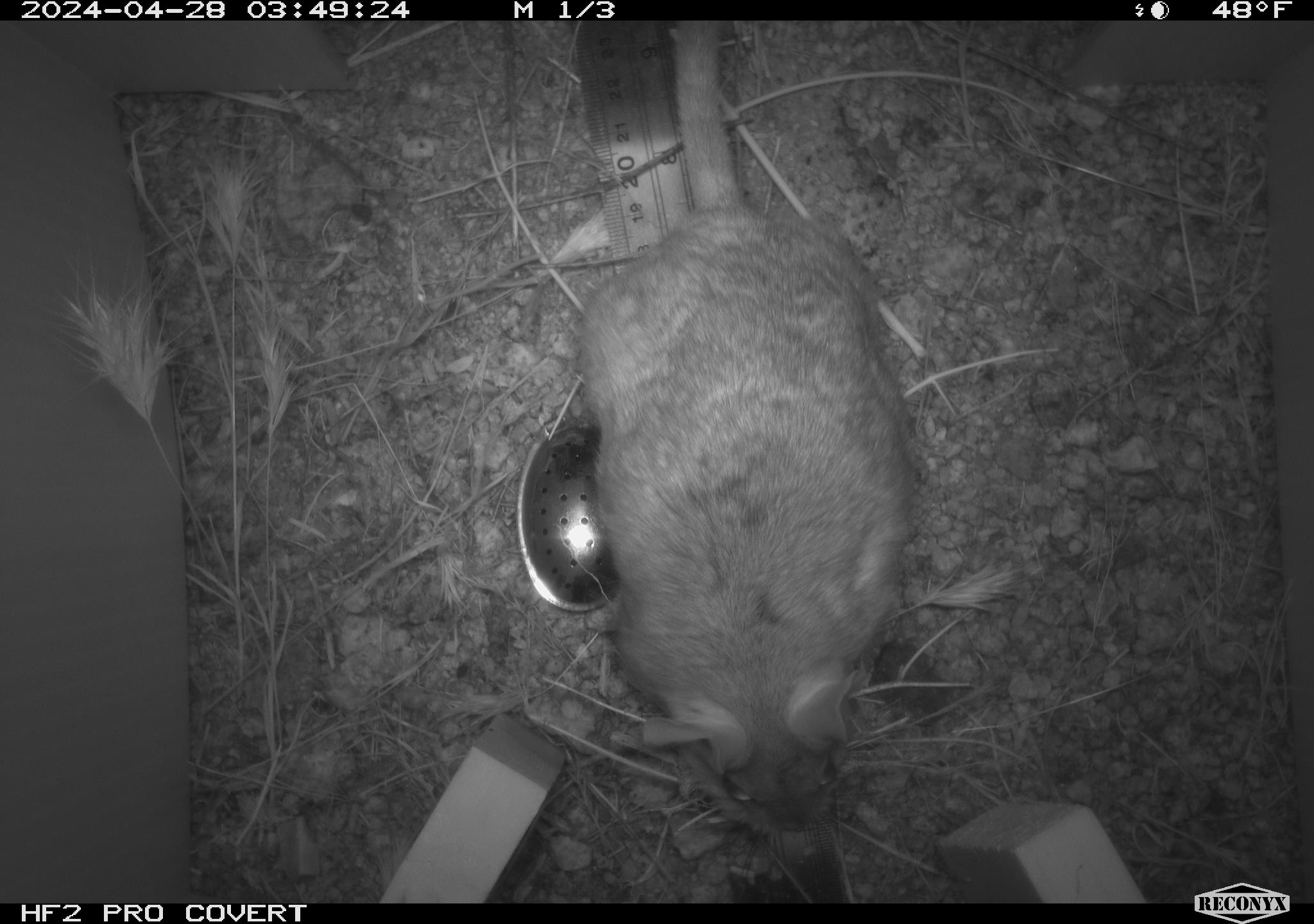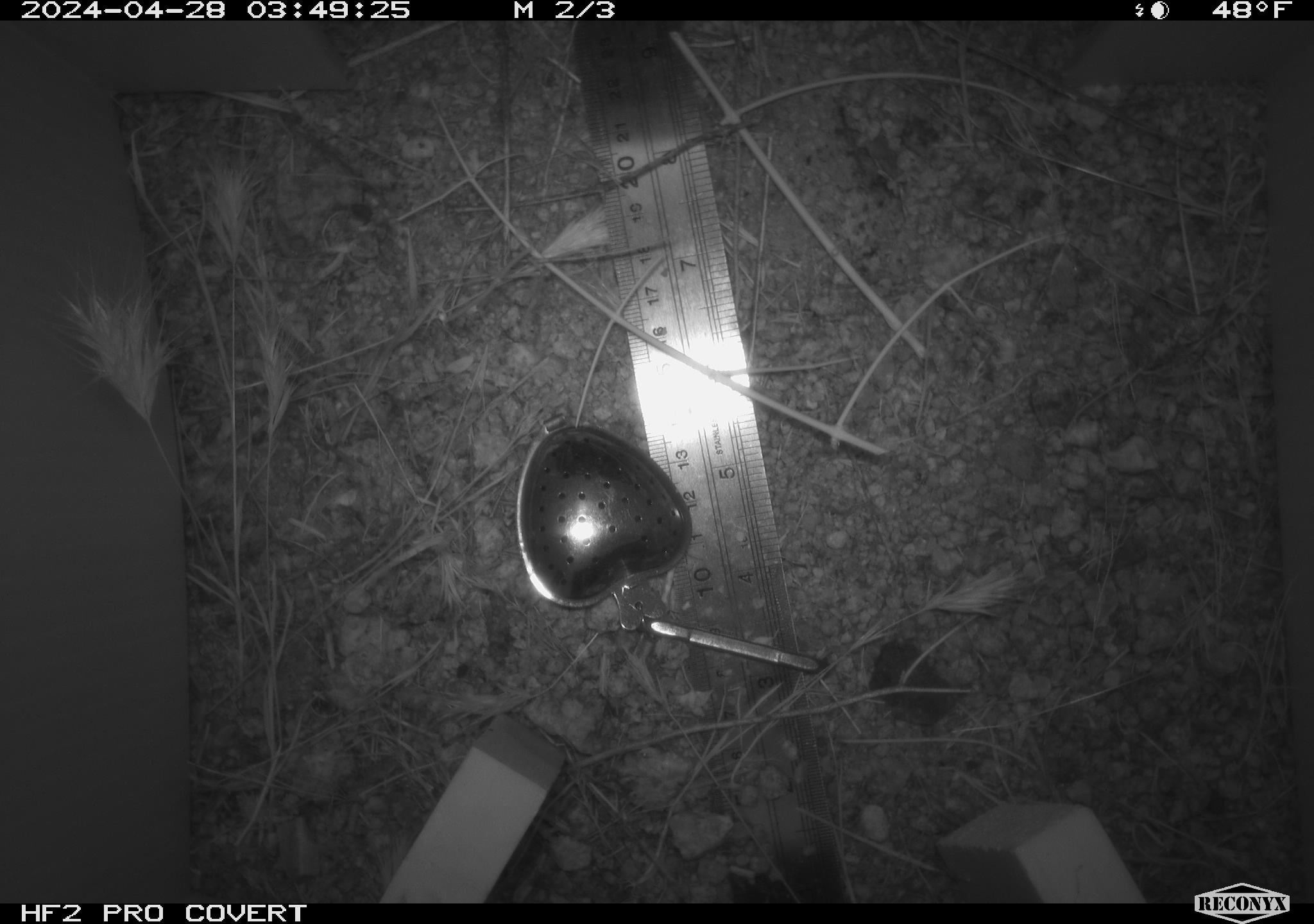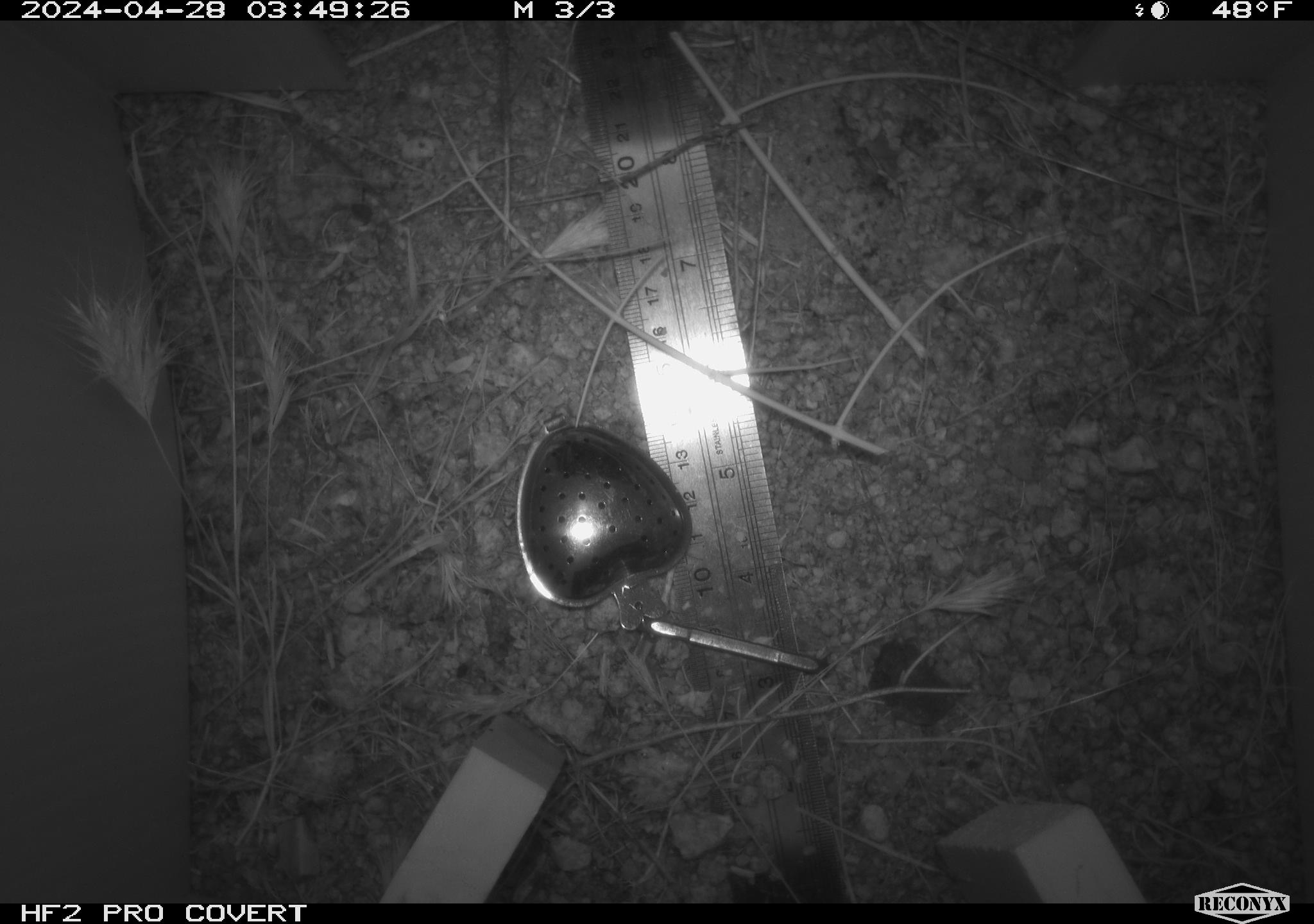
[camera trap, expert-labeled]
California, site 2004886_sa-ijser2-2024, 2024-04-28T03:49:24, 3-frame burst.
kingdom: Animalia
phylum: Chordata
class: Mammalia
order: Rodentia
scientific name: Rodentia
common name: woodrat or rat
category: woodrat or rat species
Woodrat or rat species (woodrat or rat) (Rodentia).